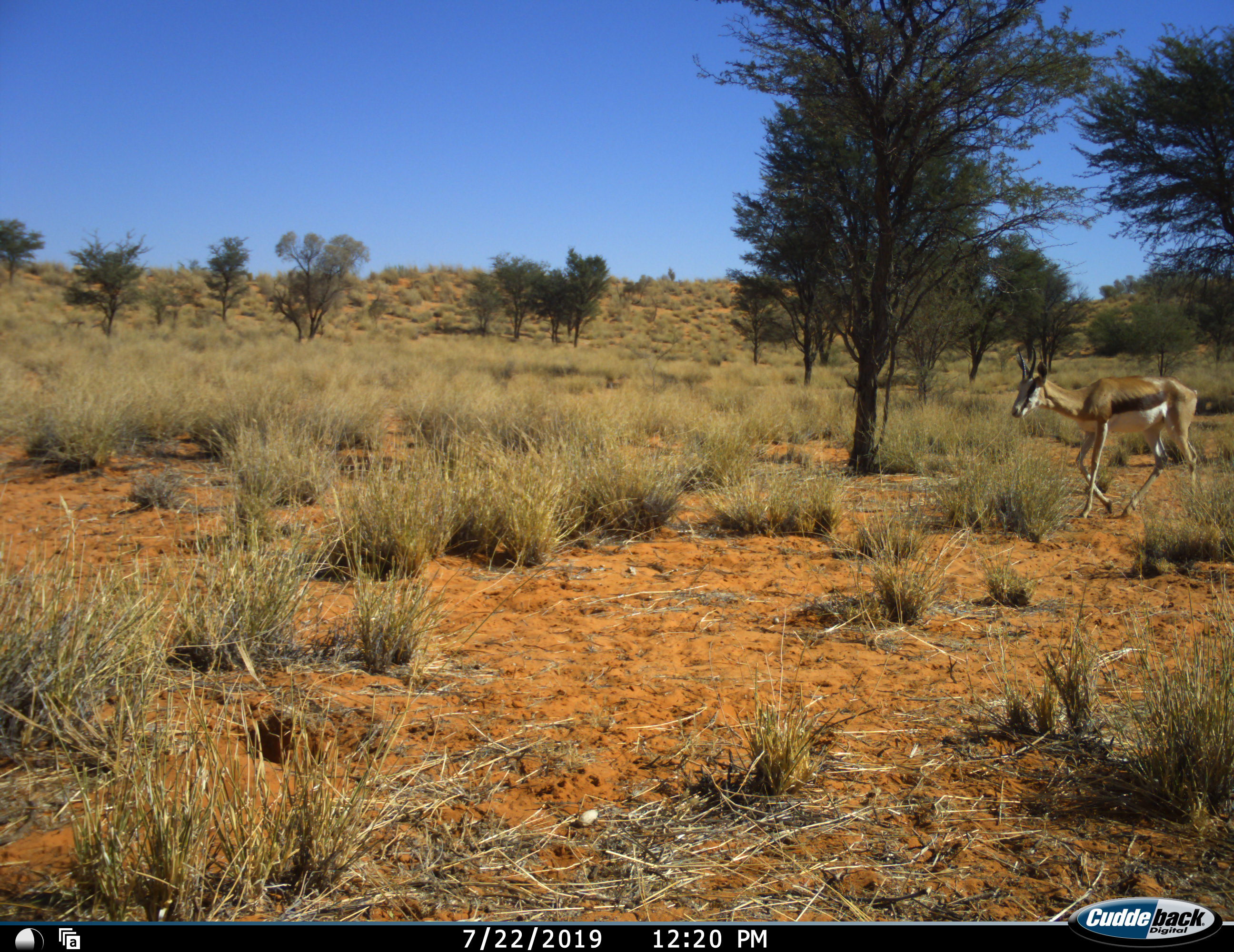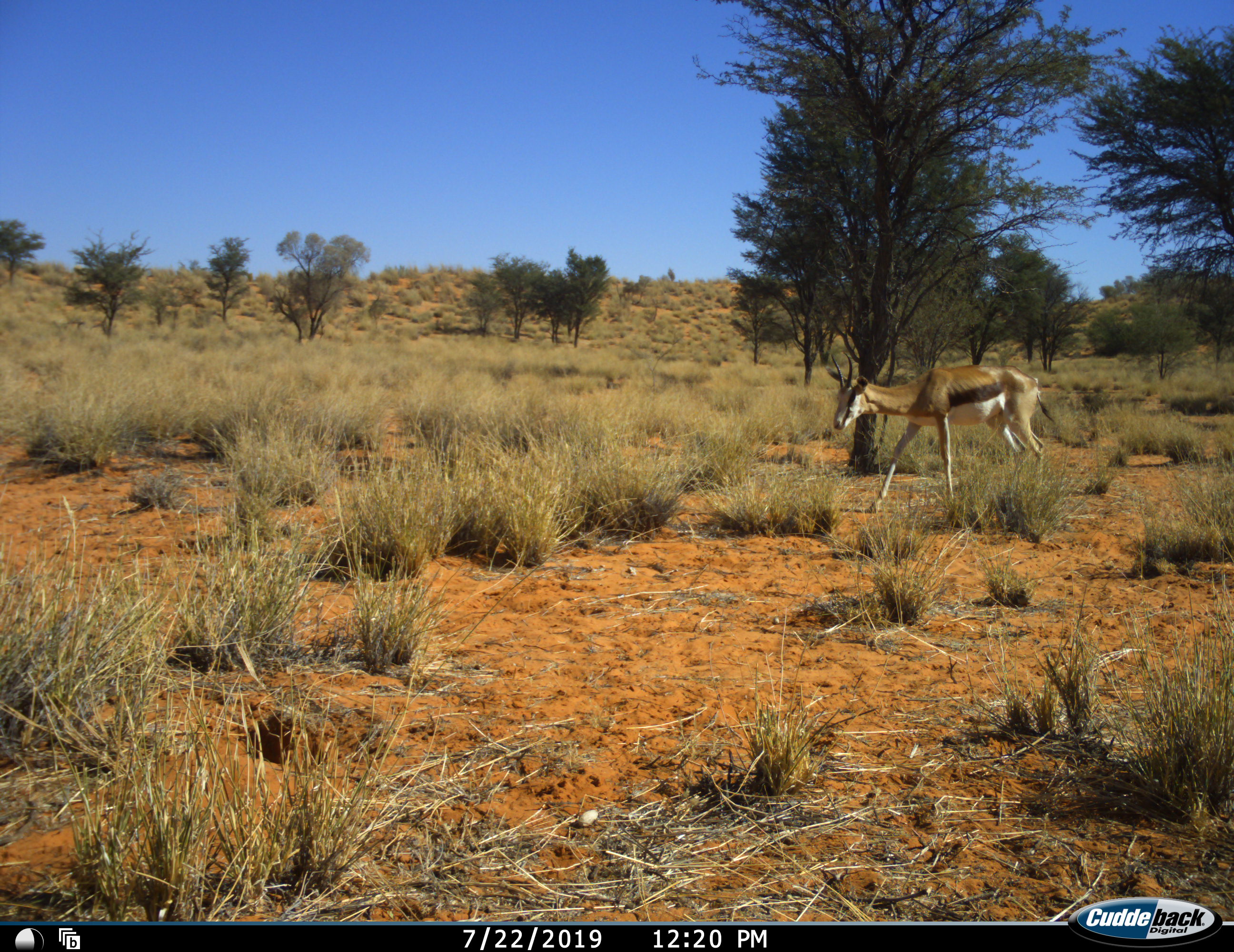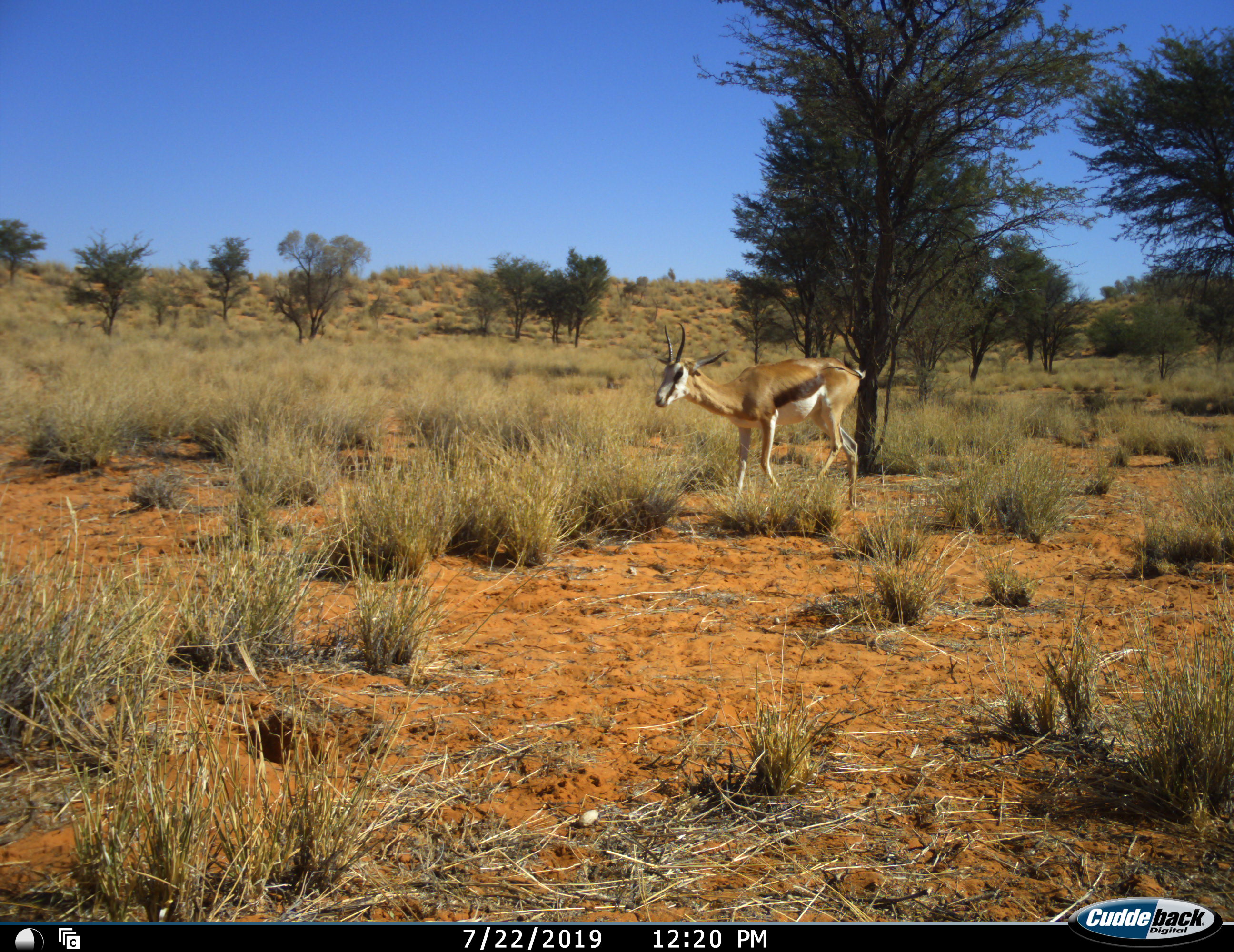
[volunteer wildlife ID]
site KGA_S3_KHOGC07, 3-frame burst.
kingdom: Animalia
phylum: Chordata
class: Mammalia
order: Artiodactyla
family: Bovidae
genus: Antidorcas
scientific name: Antidorcas marsupialis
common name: springbok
Springbok (Antidorcas marsupialis), count 1. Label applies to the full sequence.